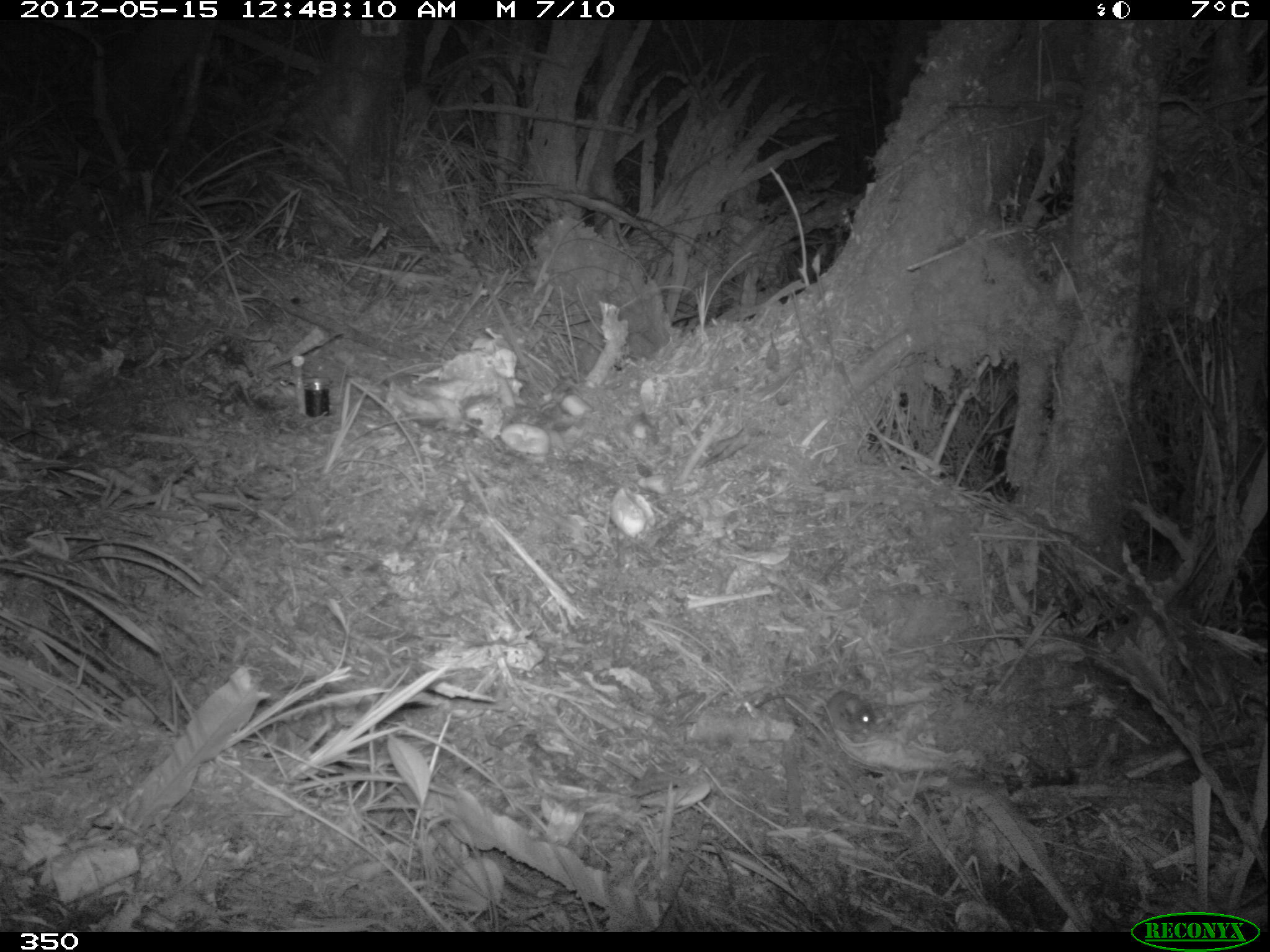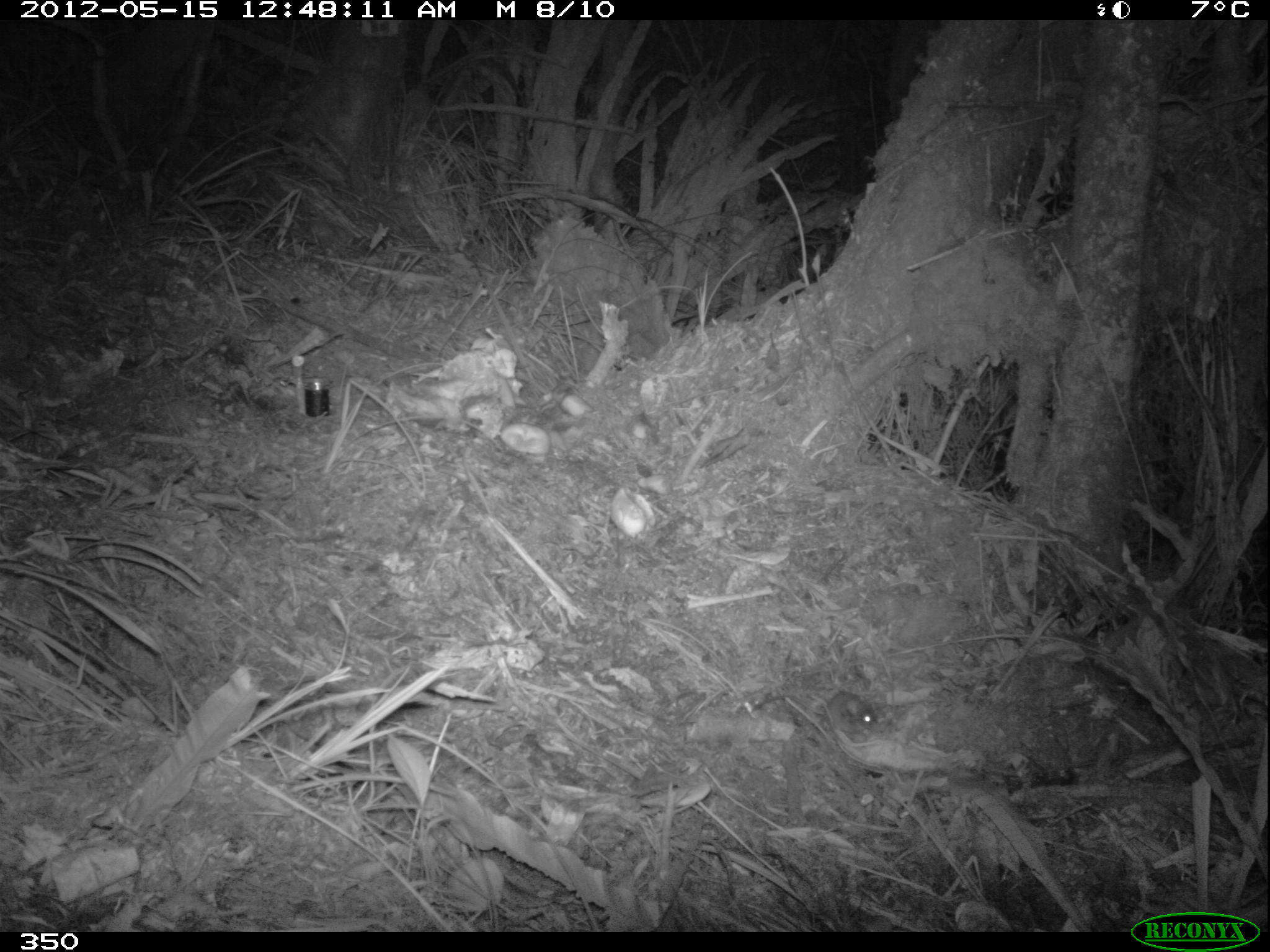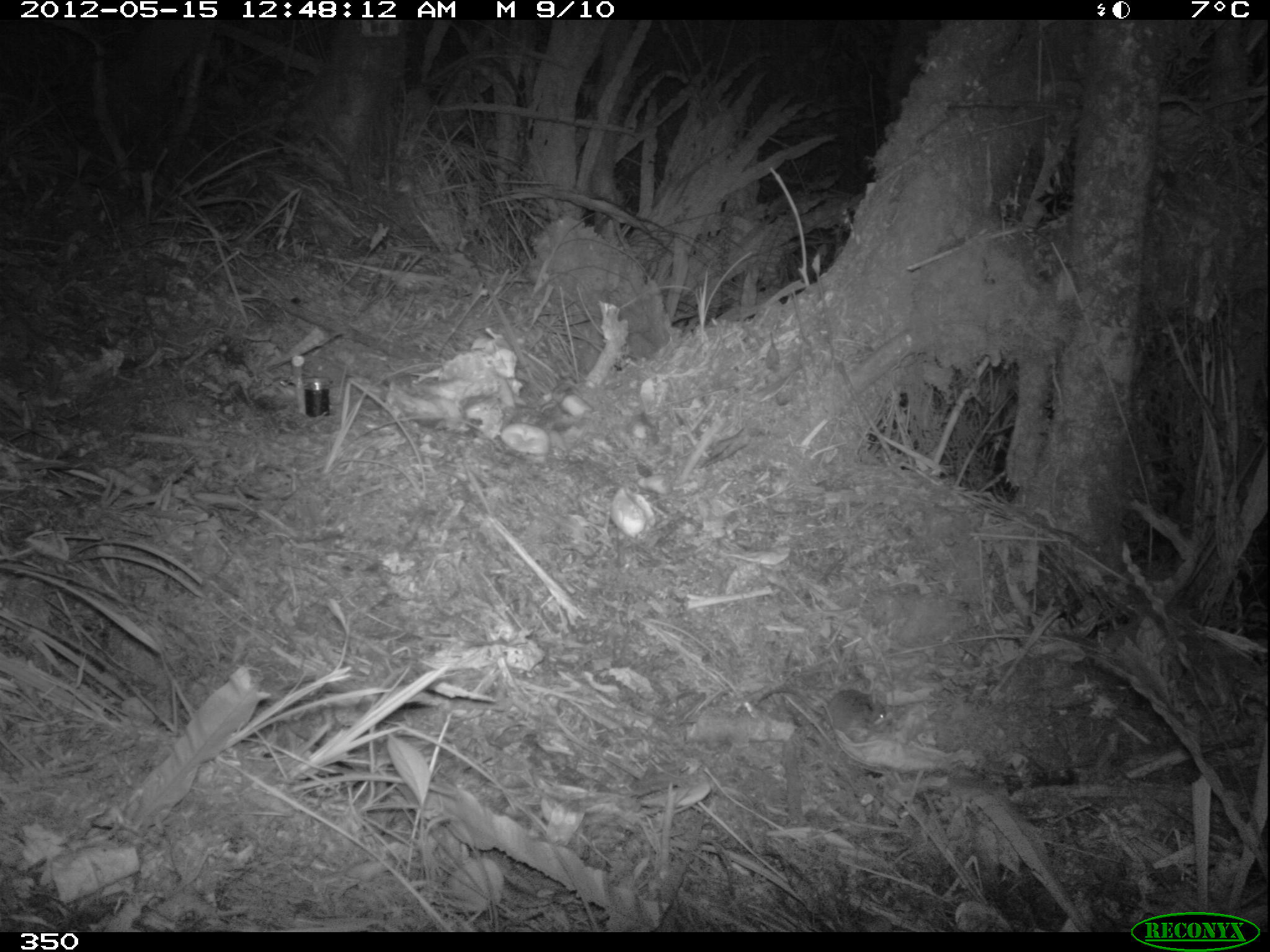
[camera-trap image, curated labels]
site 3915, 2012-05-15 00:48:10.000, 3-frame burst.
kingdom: Animalia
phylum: Chordata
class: Mammalia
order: Rodentia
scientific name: Rodentia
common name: rodents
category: unknown rodent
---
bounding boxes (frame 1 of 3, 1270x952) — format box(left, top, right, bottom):
unknown rodent: box(754, 690, 873, 724)